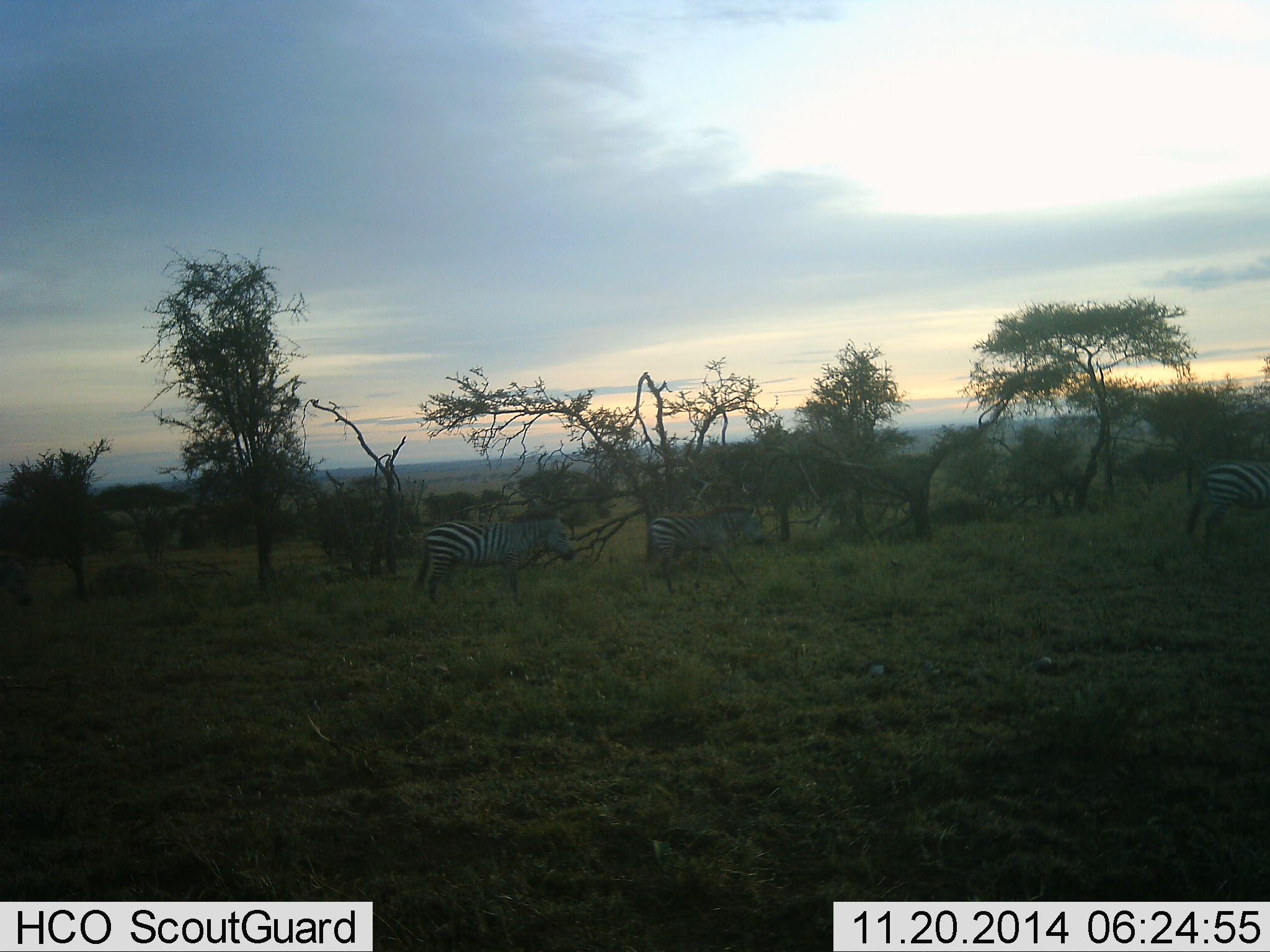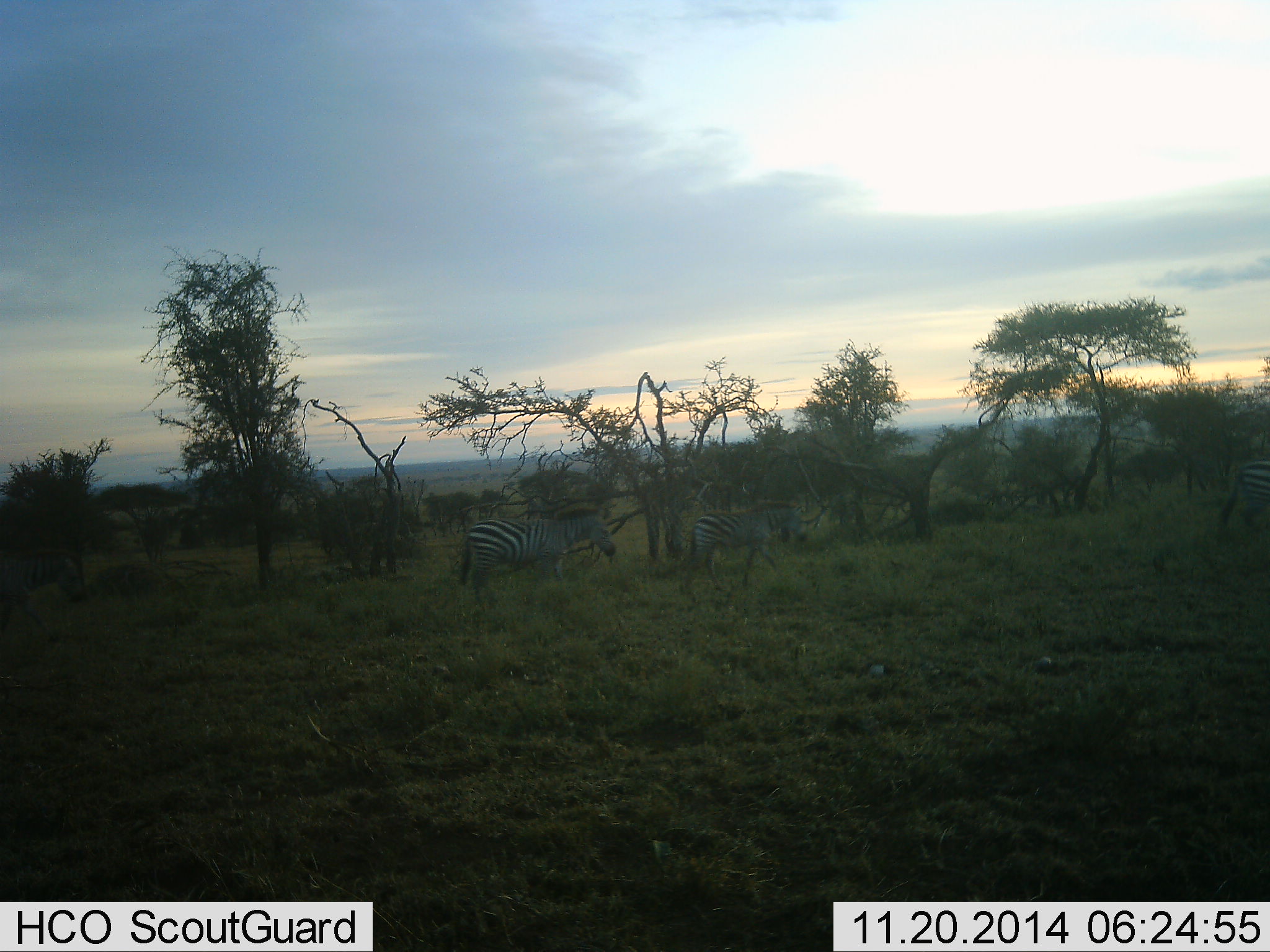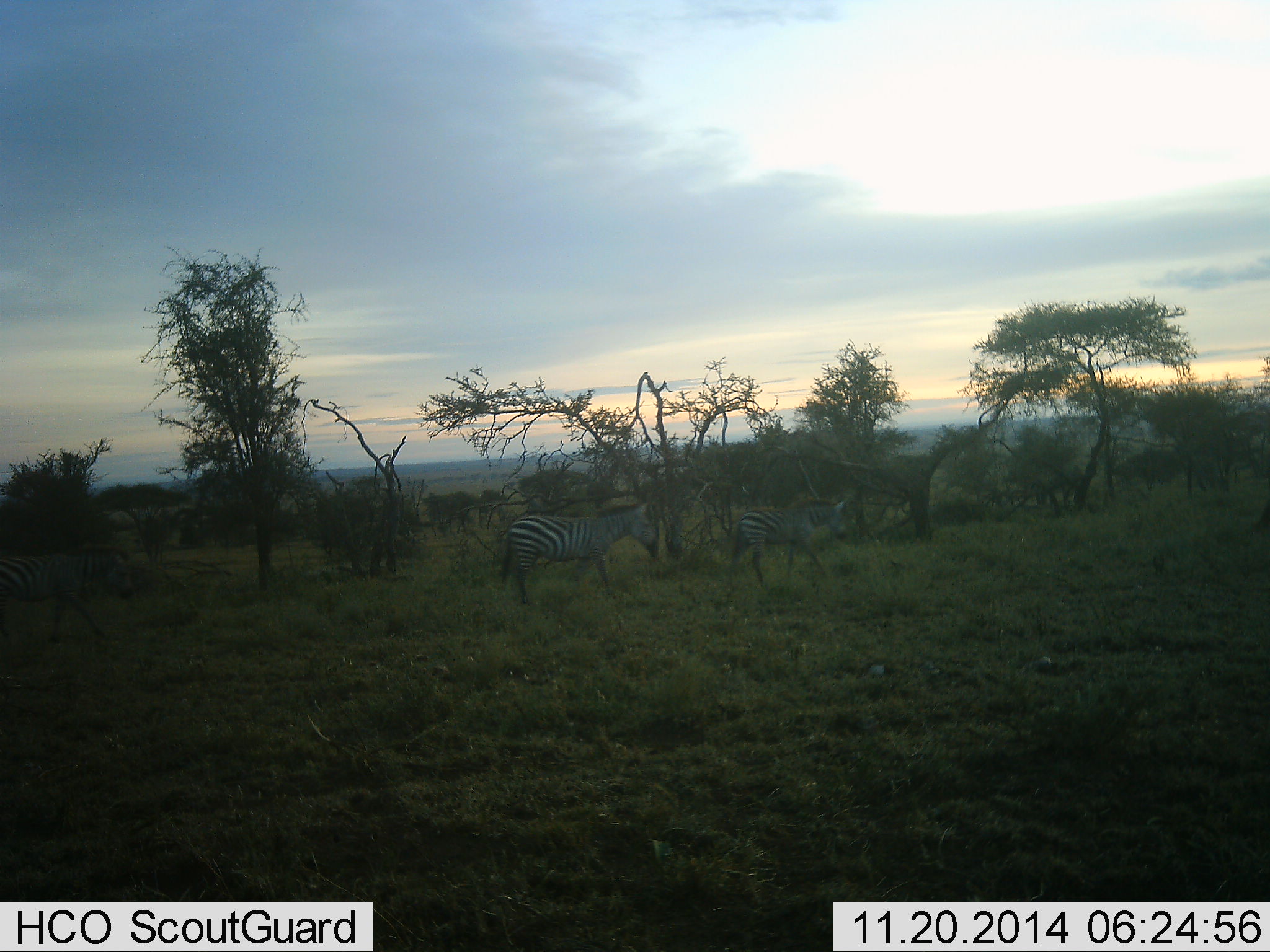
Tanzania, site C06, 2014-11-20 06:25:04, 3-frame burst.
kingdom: Animalia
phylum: Chordata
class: Mammalia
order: Perissodactyla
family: Equidae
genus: Equus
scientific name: Equus quagga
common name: plains zebra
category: zebra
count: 4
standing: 0%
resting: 0%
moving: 100%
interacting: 0%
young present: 10%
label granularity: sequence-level